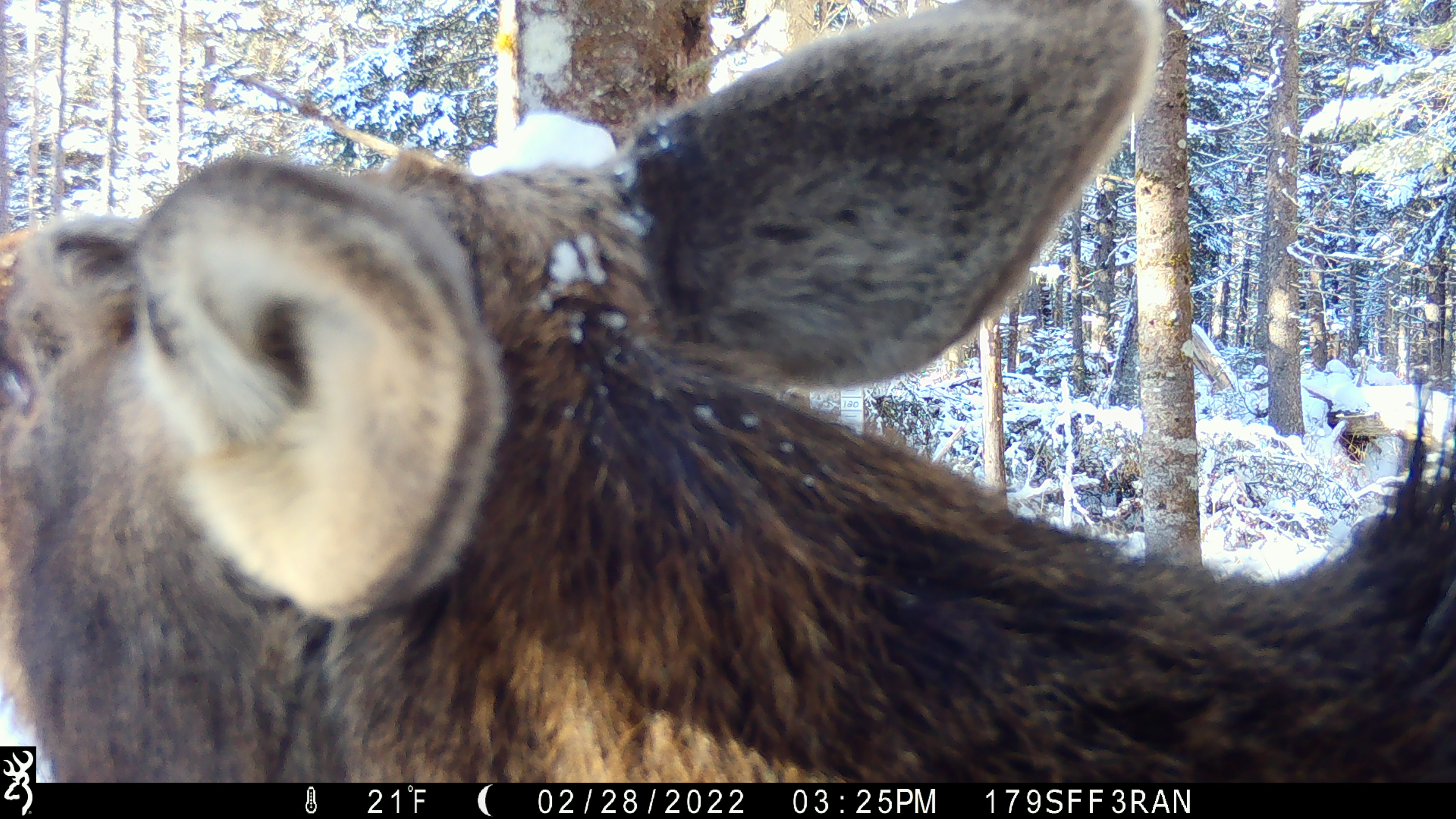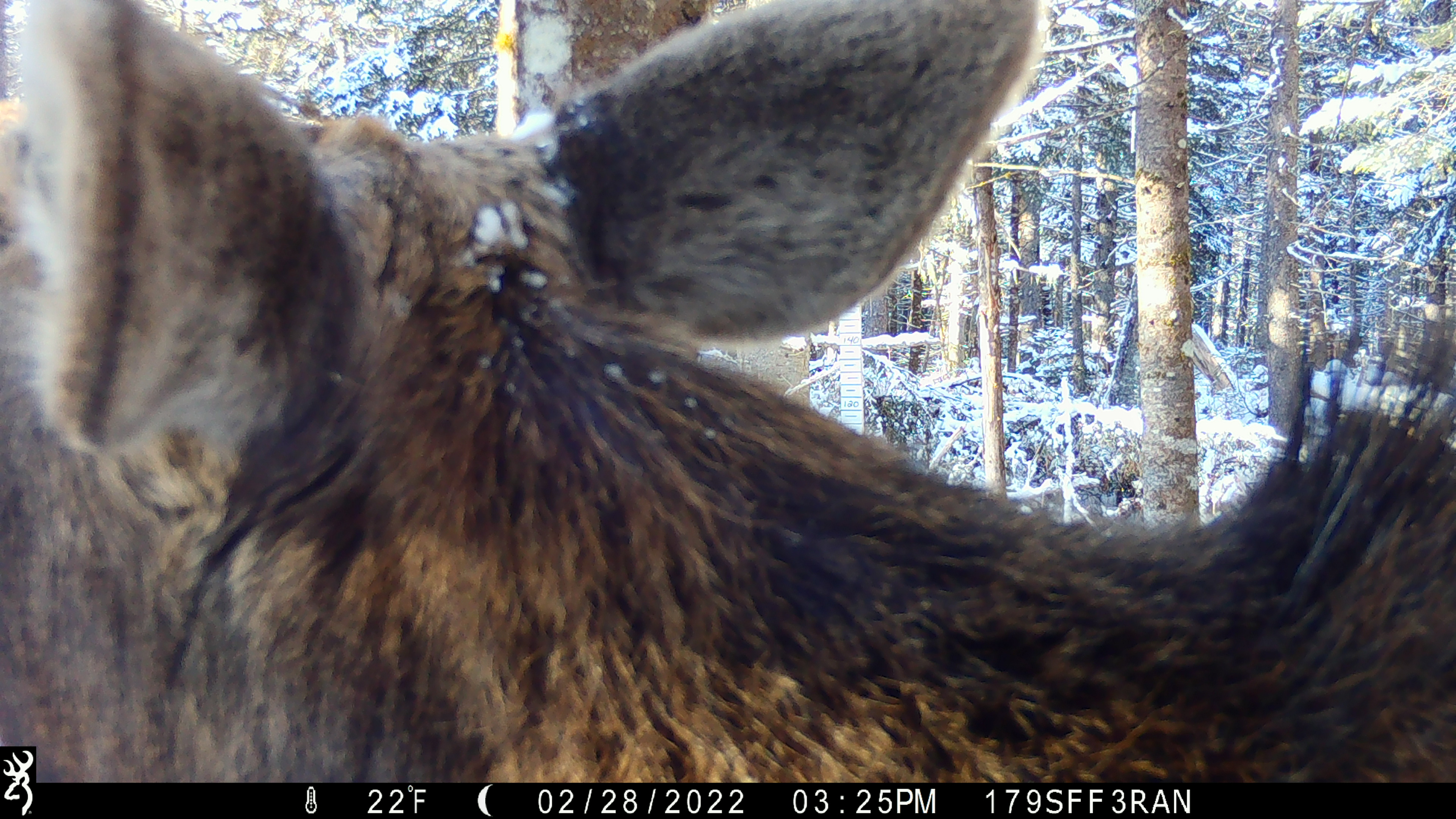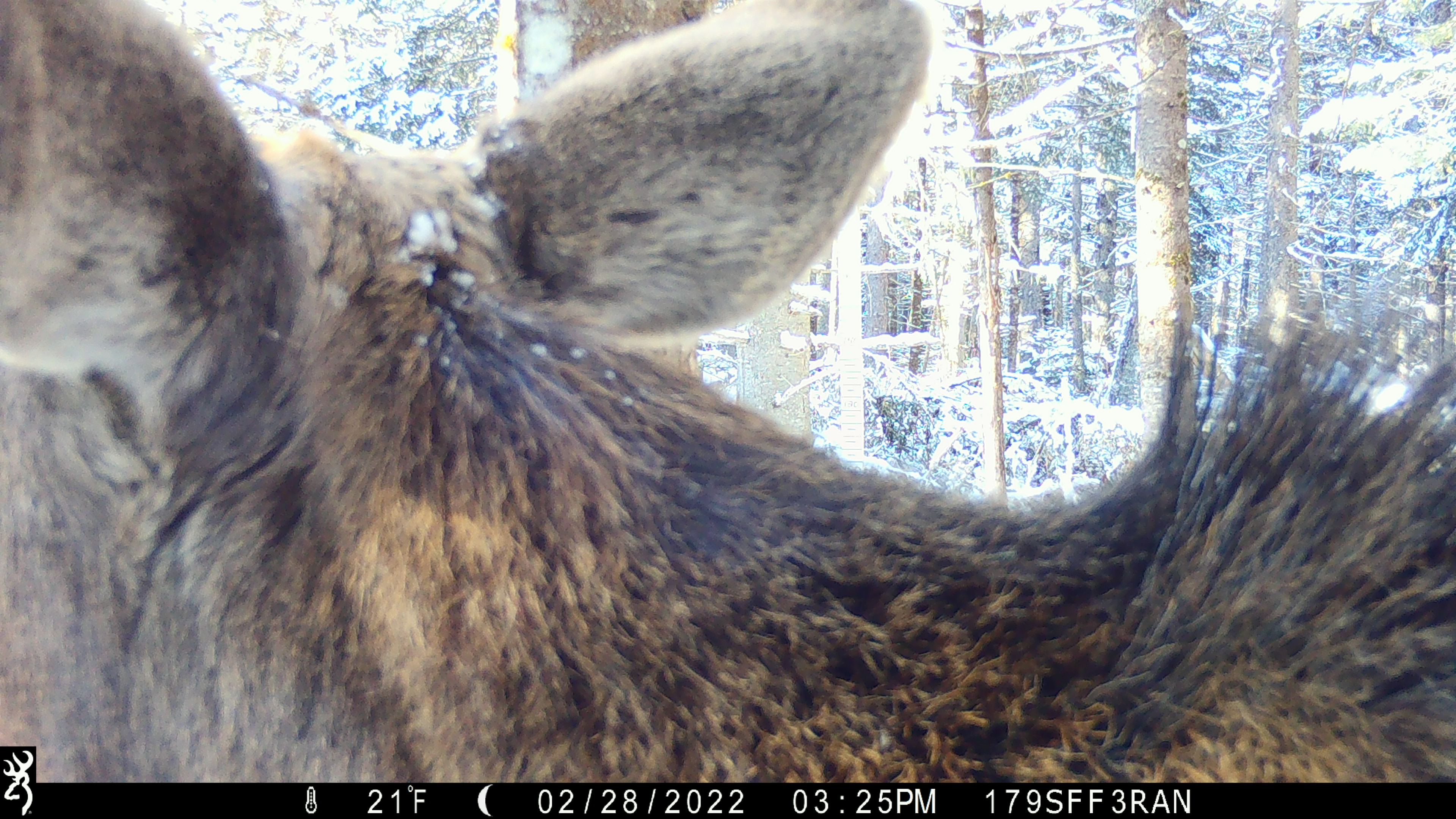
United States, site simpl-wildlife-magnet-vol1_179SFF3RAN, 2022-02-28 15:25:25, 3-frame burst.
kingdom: Animalia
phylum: Chordata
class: Mammalia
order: Artiodactyla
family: Cervidae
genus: Alces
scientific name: Alces alces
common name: moose